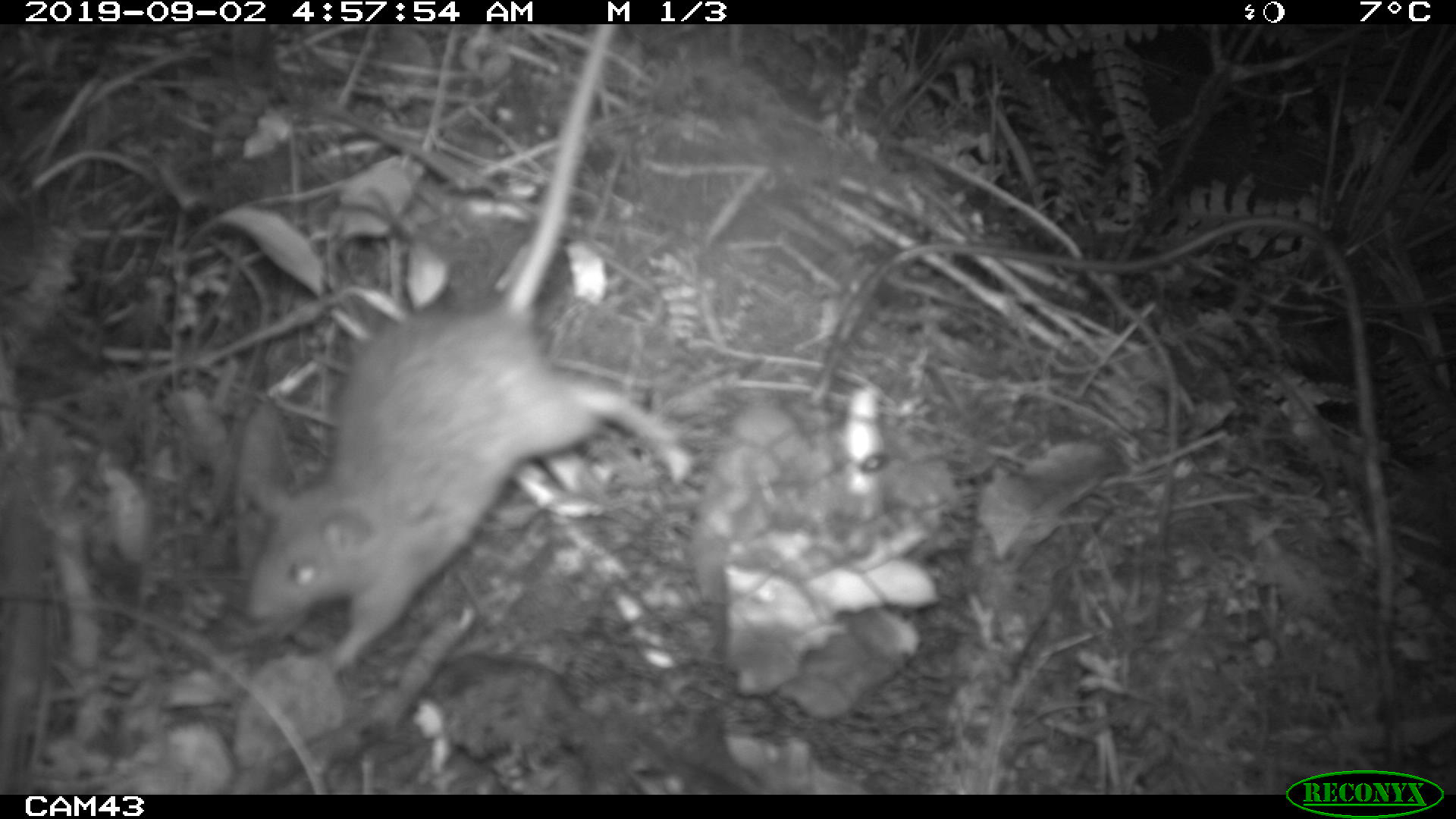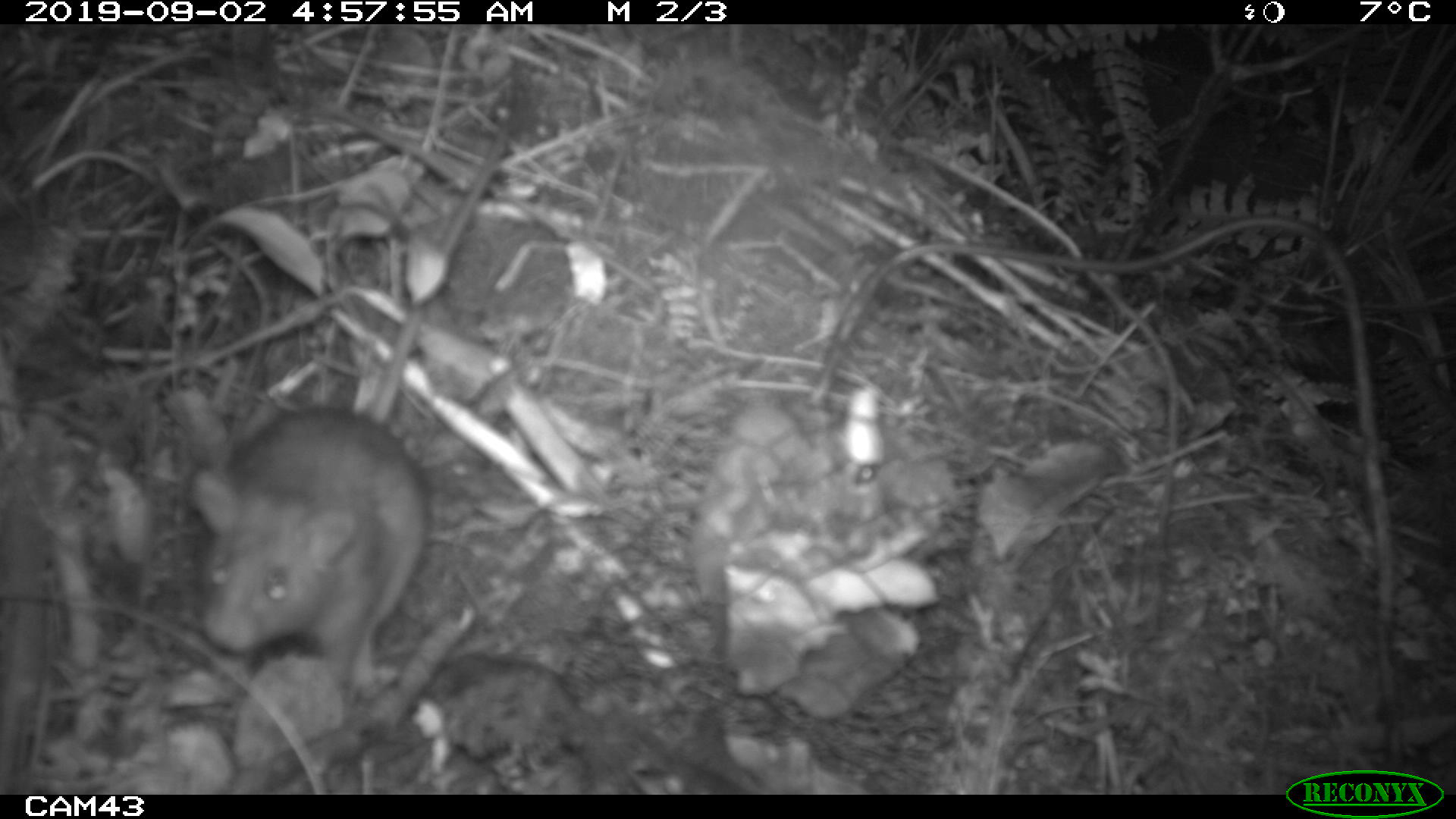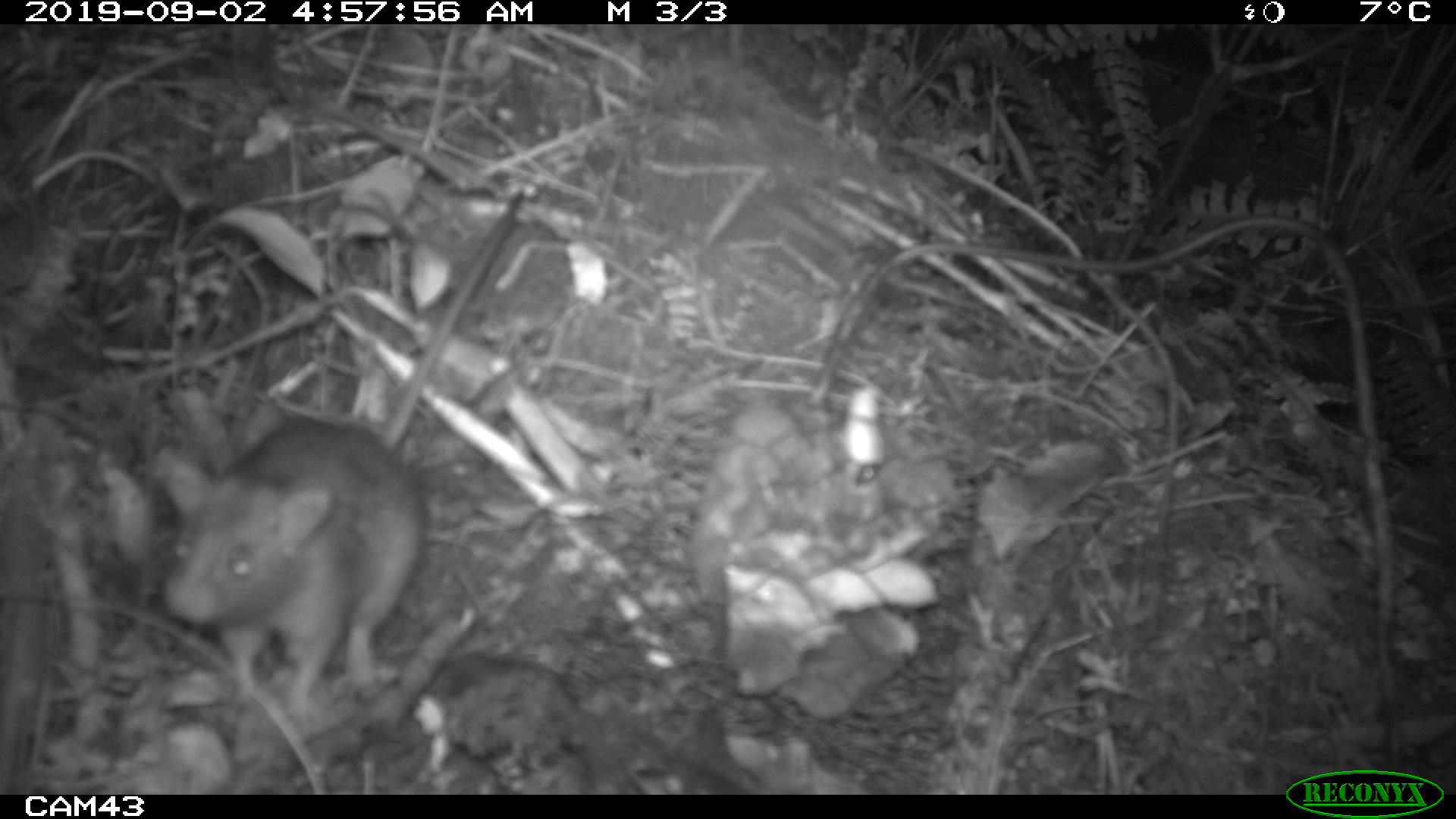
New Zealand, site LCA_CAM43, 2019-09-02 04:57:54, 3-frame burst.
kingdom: Animalia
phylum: Chordata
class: Mammalia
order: Rodentia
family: Muridae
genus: Rattus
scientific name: Rattus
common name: rat